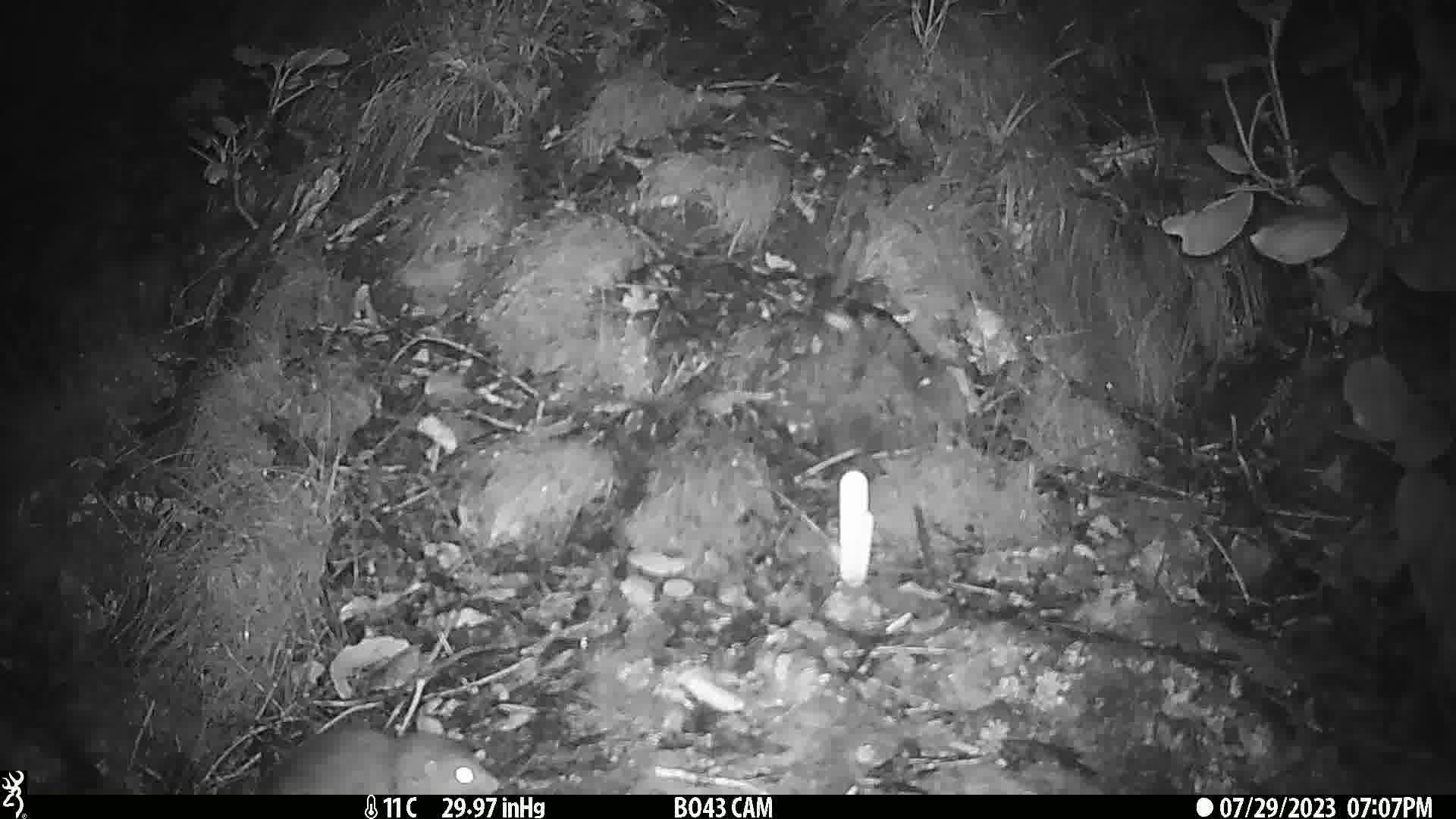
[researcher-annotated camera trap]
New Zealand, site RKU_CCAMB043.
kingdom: Animalia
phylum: Chordata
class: Mammalia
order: Rodentia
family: Muridae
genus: Rattus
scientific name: Rattus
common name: rat